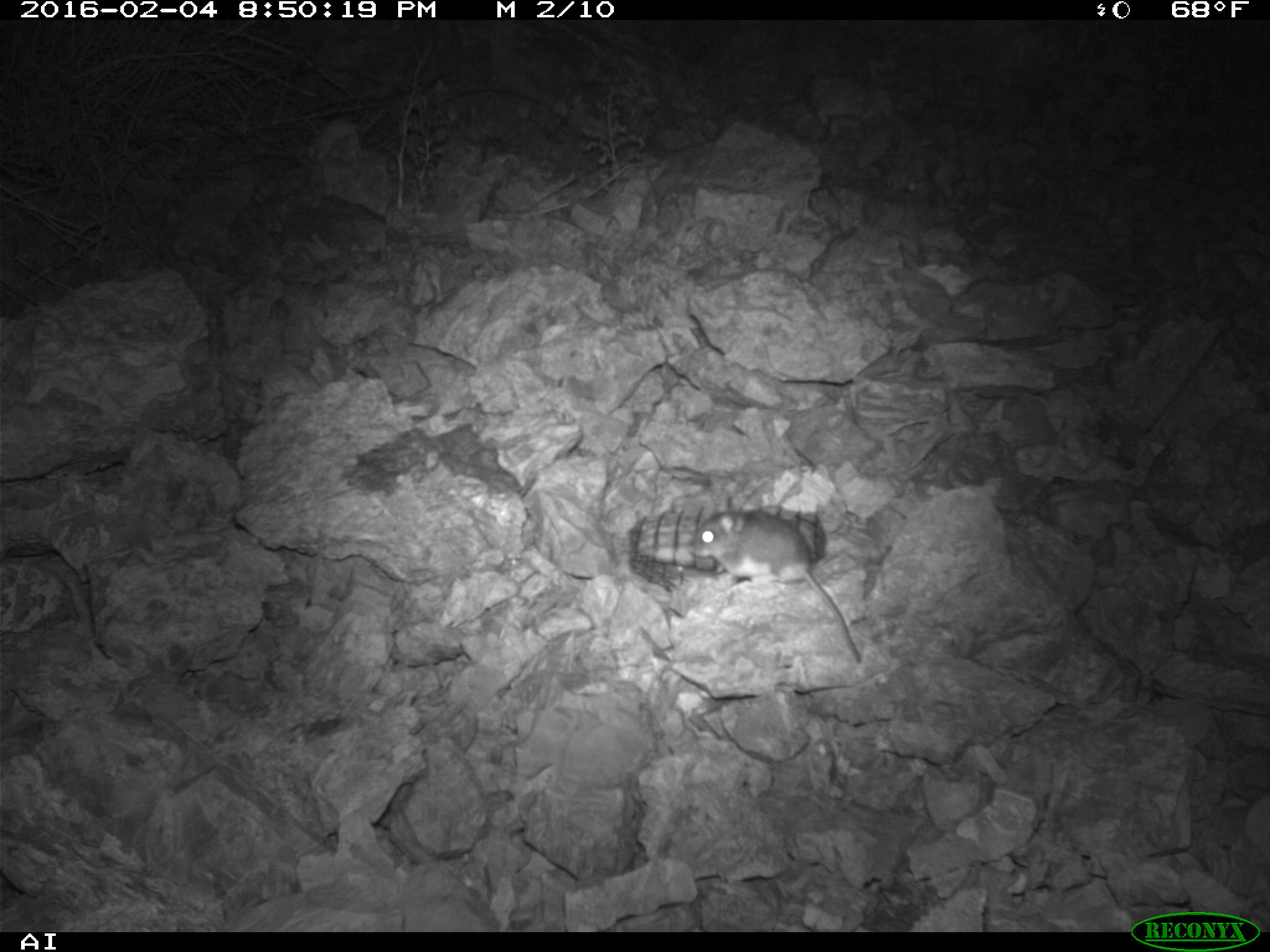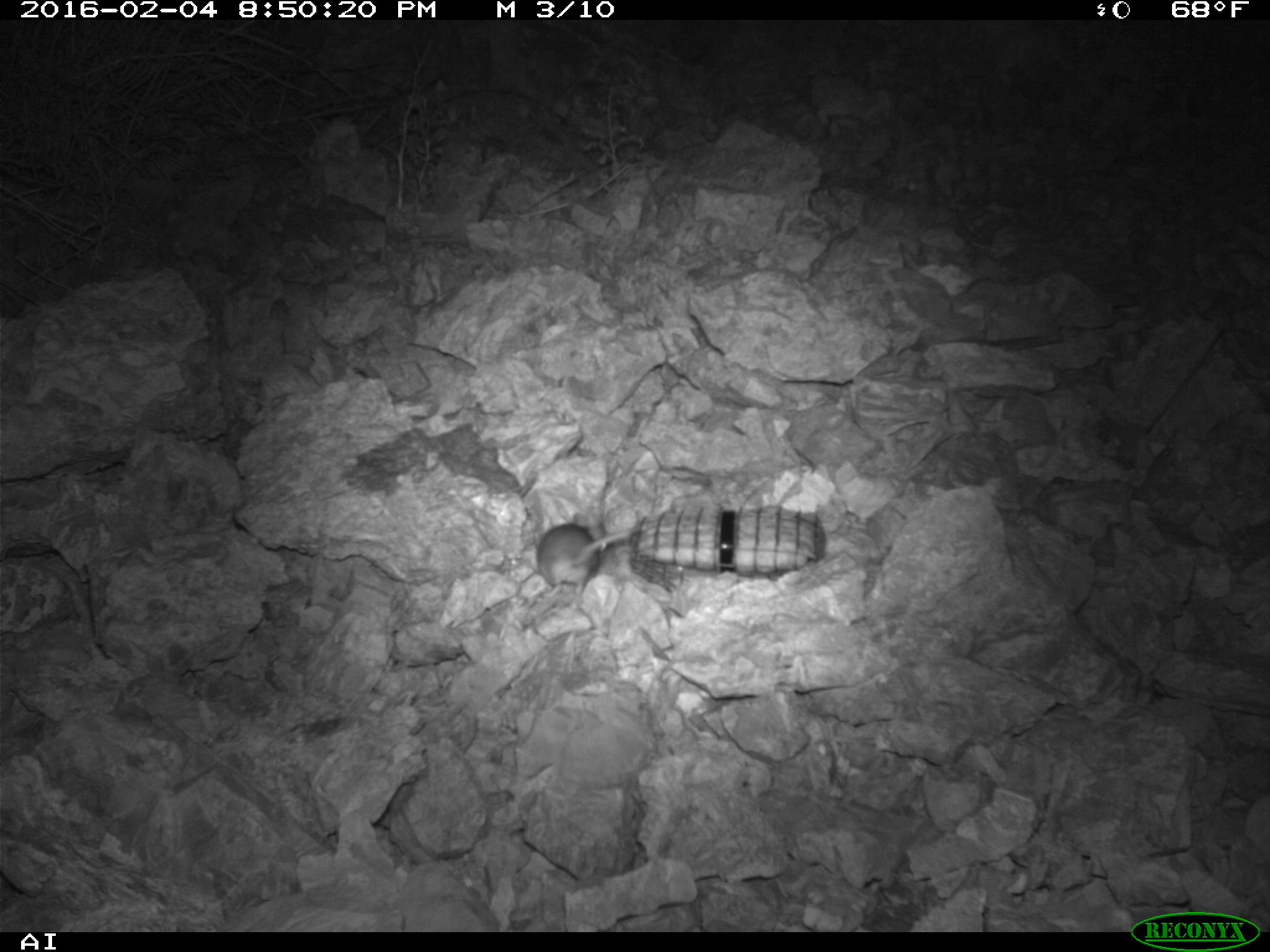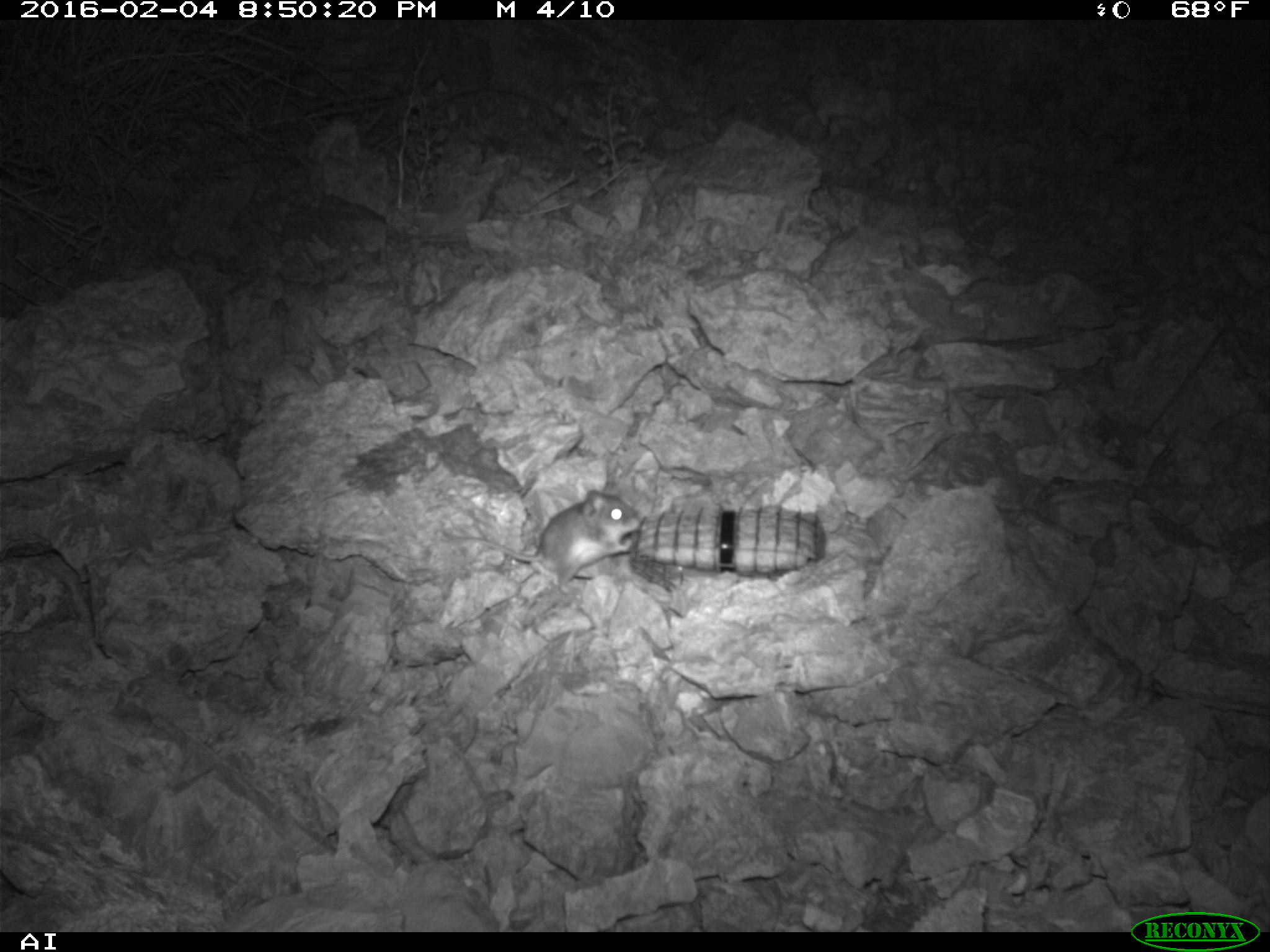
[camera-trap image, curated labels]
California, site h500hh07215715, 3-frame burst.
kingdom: Animalia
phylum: Chordata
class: Mammalia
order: Rodentia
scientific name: Rodentia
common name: rodent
Rodent (Rodentia).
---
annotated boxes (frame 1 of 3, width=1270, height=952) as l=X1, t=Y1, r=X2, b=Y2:
rodent: l=689, t=496, r=860, b=663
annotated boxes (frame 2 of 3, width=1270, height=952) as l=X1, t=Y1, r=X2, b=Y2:
rodent: l=533, t=522, r=651, b=600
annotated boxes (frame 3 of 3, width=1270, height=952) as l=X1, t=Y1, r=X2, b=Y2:
rodent: l=439, t=488, r=640, b=593